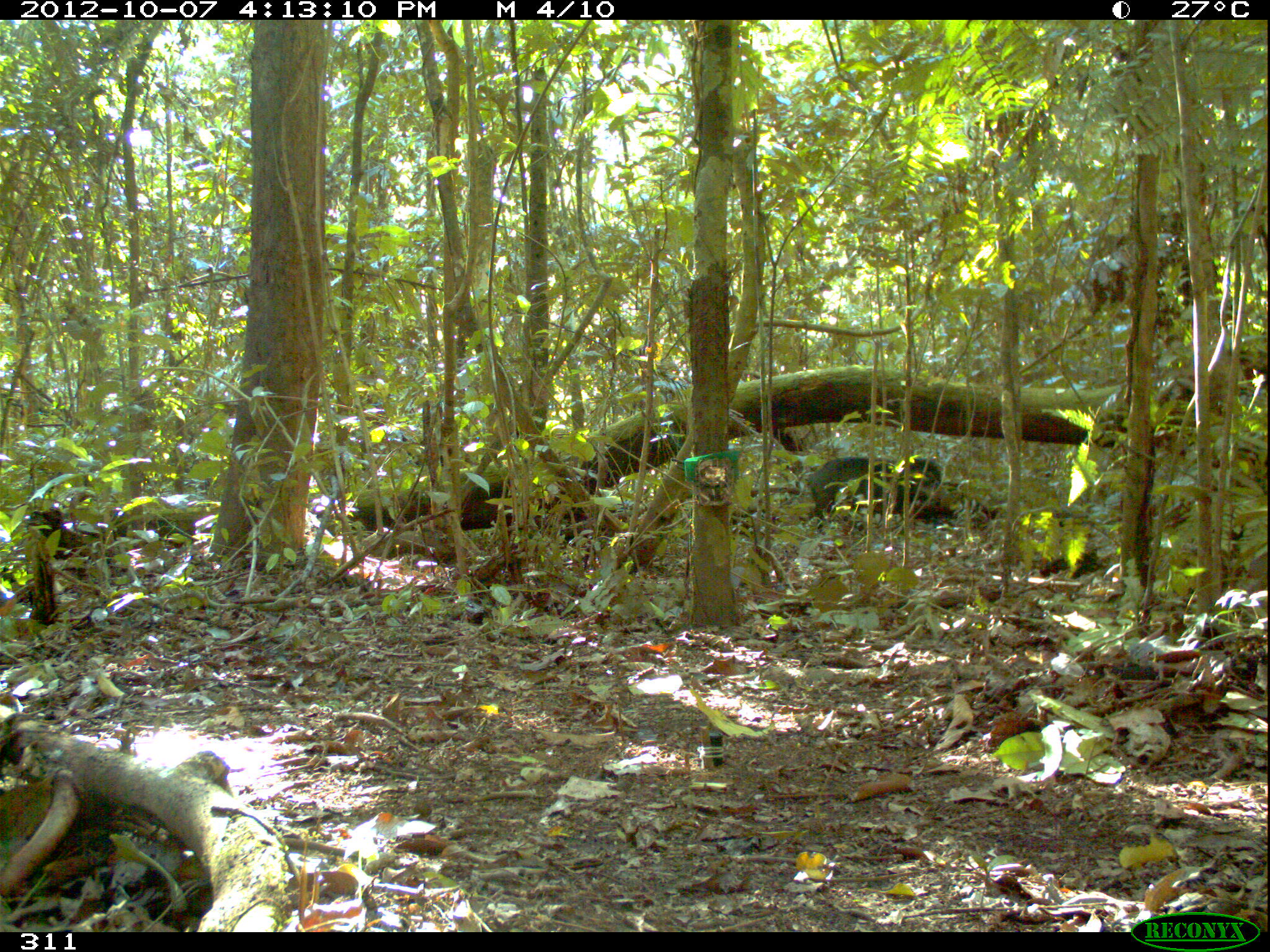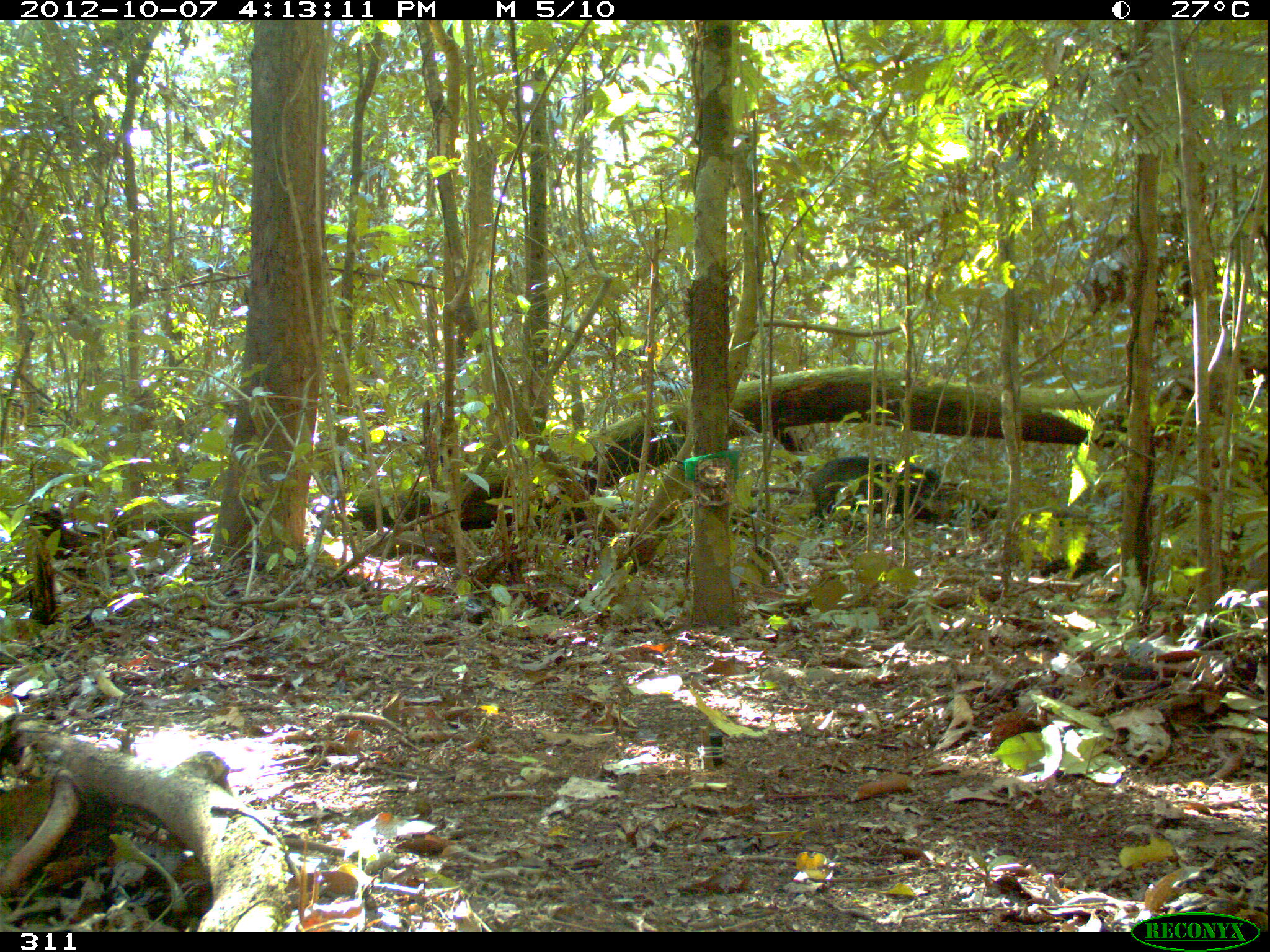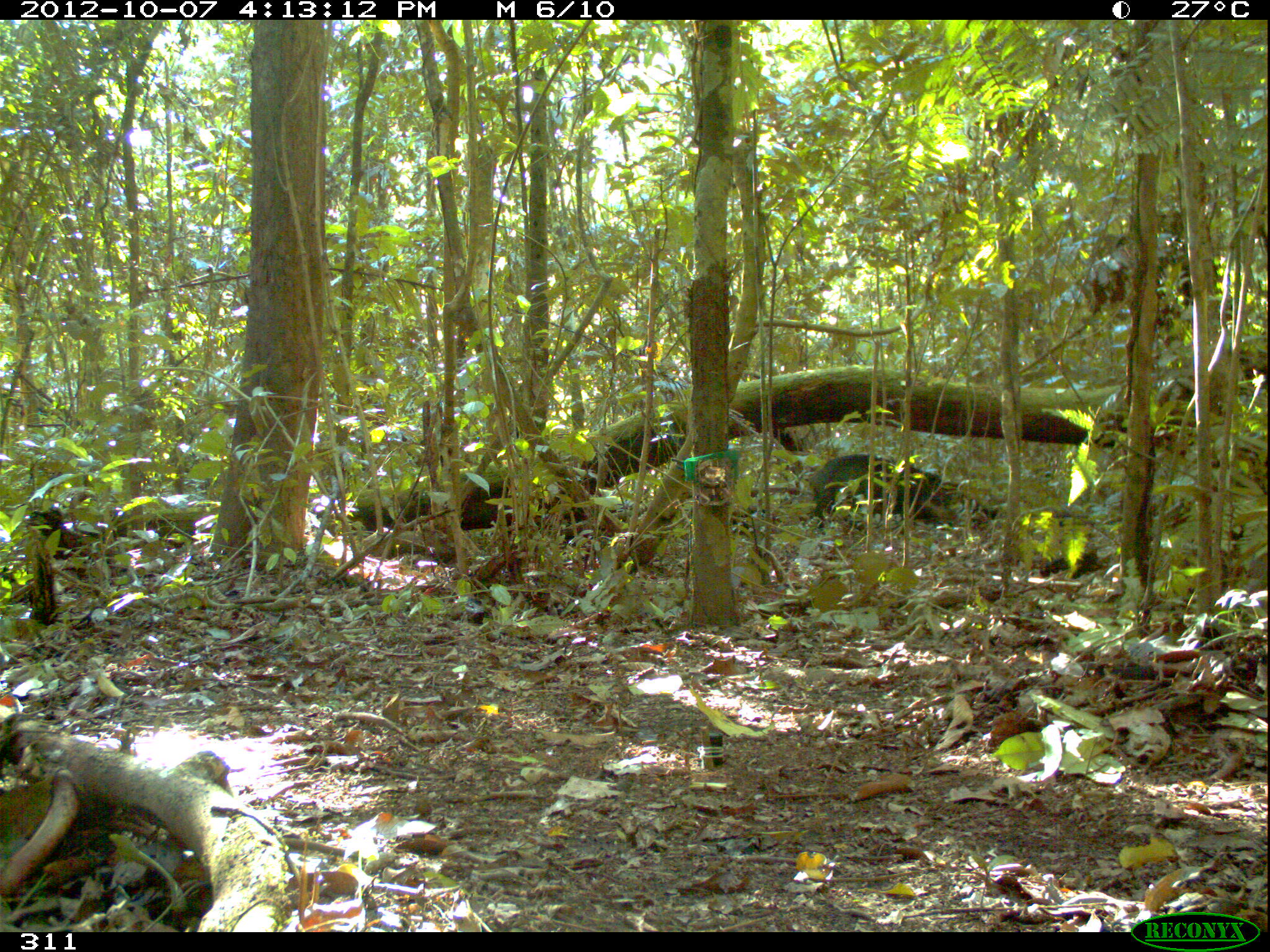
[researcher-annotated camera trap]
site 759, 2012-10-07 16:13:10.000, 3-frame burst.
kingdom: Animalia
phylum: Chordata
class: Mammalia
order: Artiodactyla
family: Tayassuidae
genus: Tayassu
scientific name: Tayassu pecari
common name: white-lipped peccary